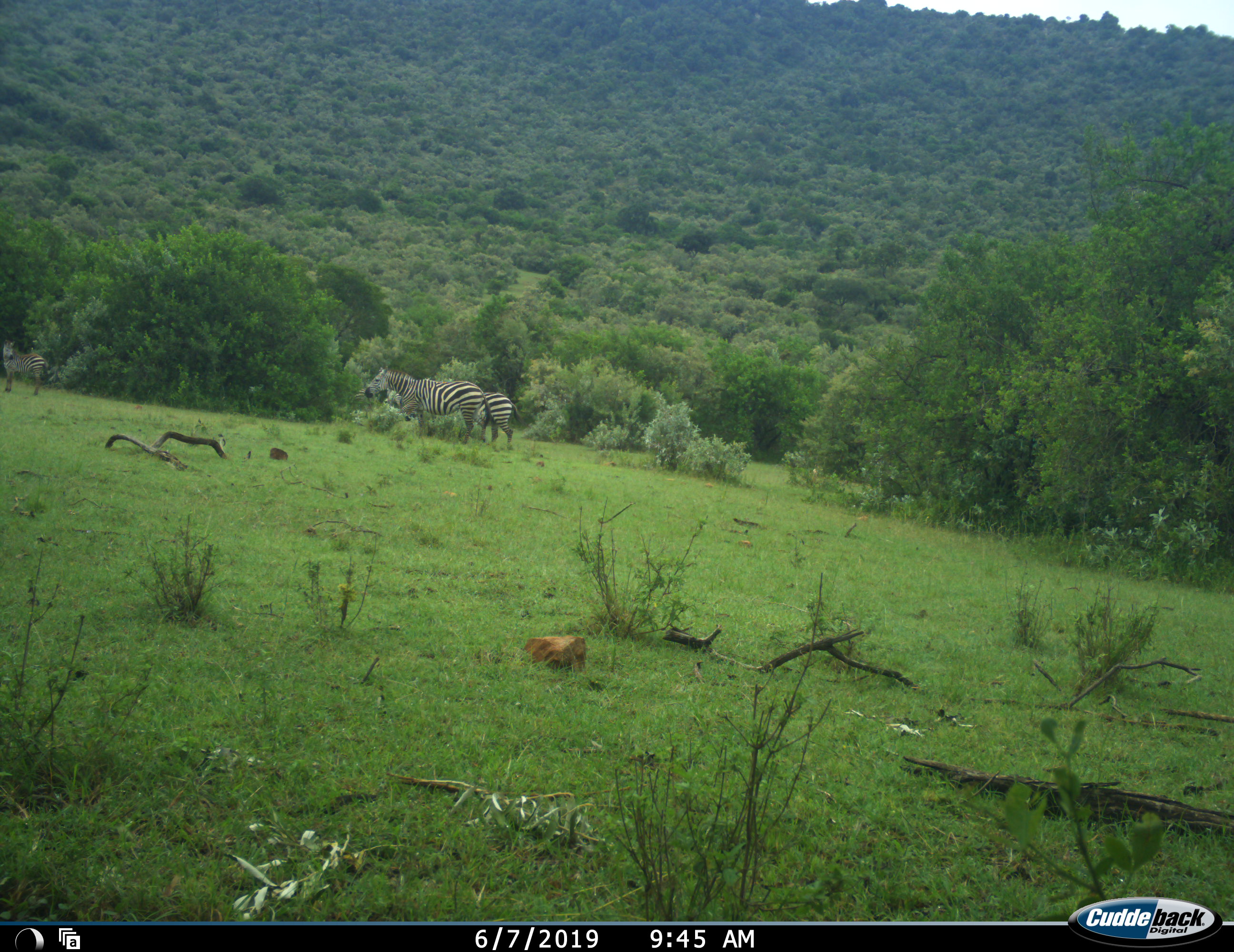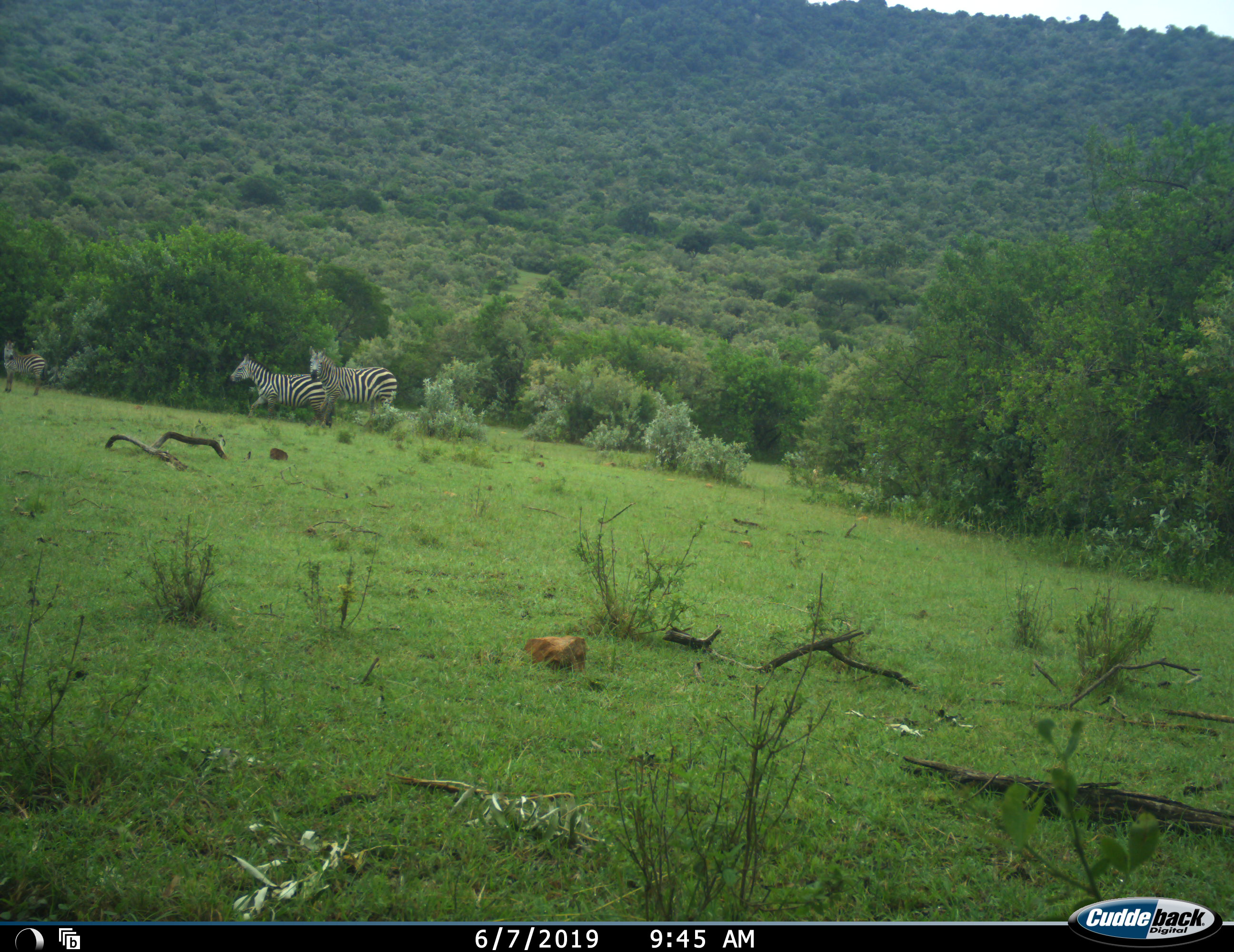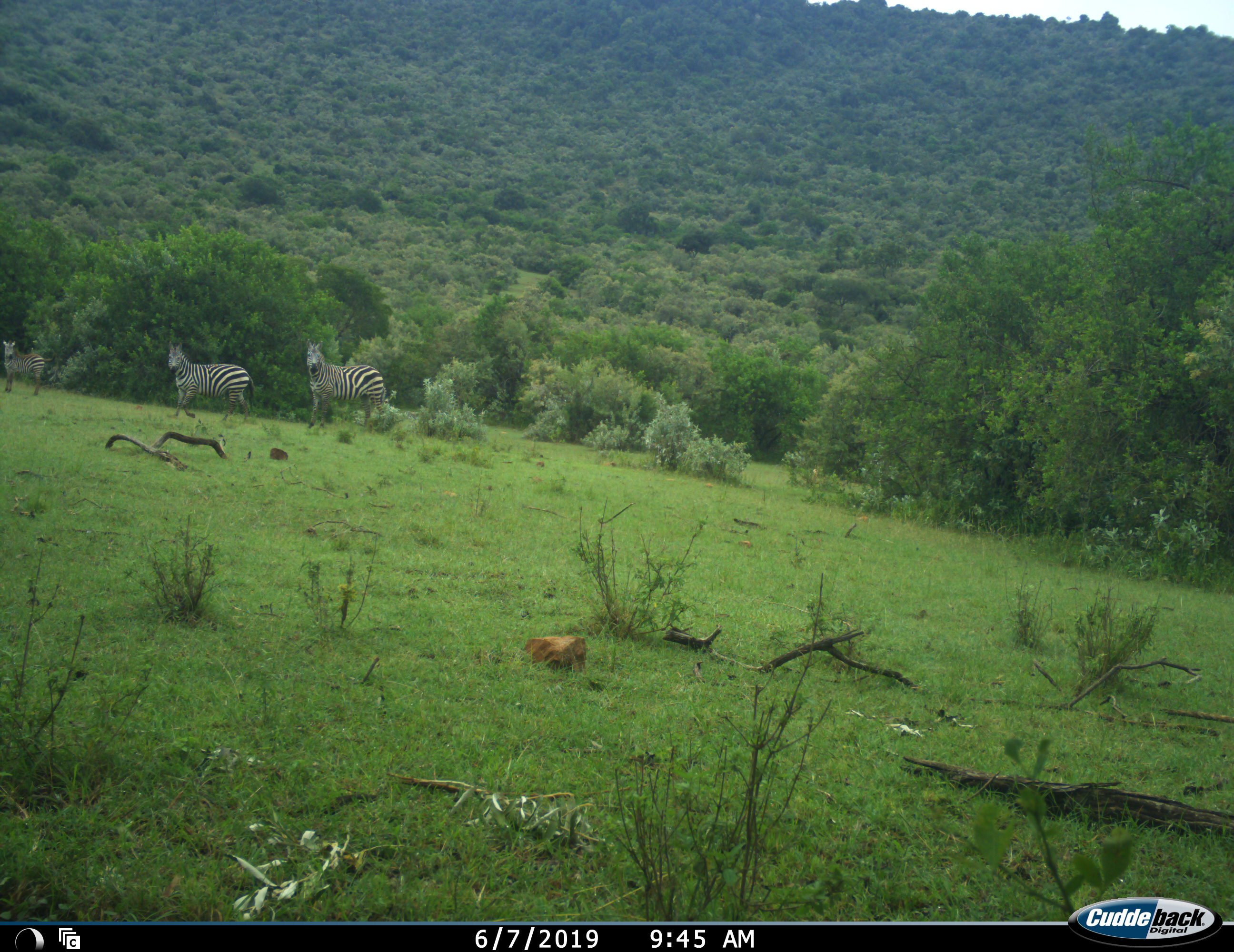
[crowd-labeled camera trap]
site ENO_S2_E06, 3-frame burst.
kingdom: Animalia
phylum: Chordata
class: Mammalia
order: Perissodactyla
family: Equidae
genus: Equus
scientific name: Equus quagga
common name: plains zebra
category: zebraplains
Zebraplains (plains zebra) (Equus quagga), count 3. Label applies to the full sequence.